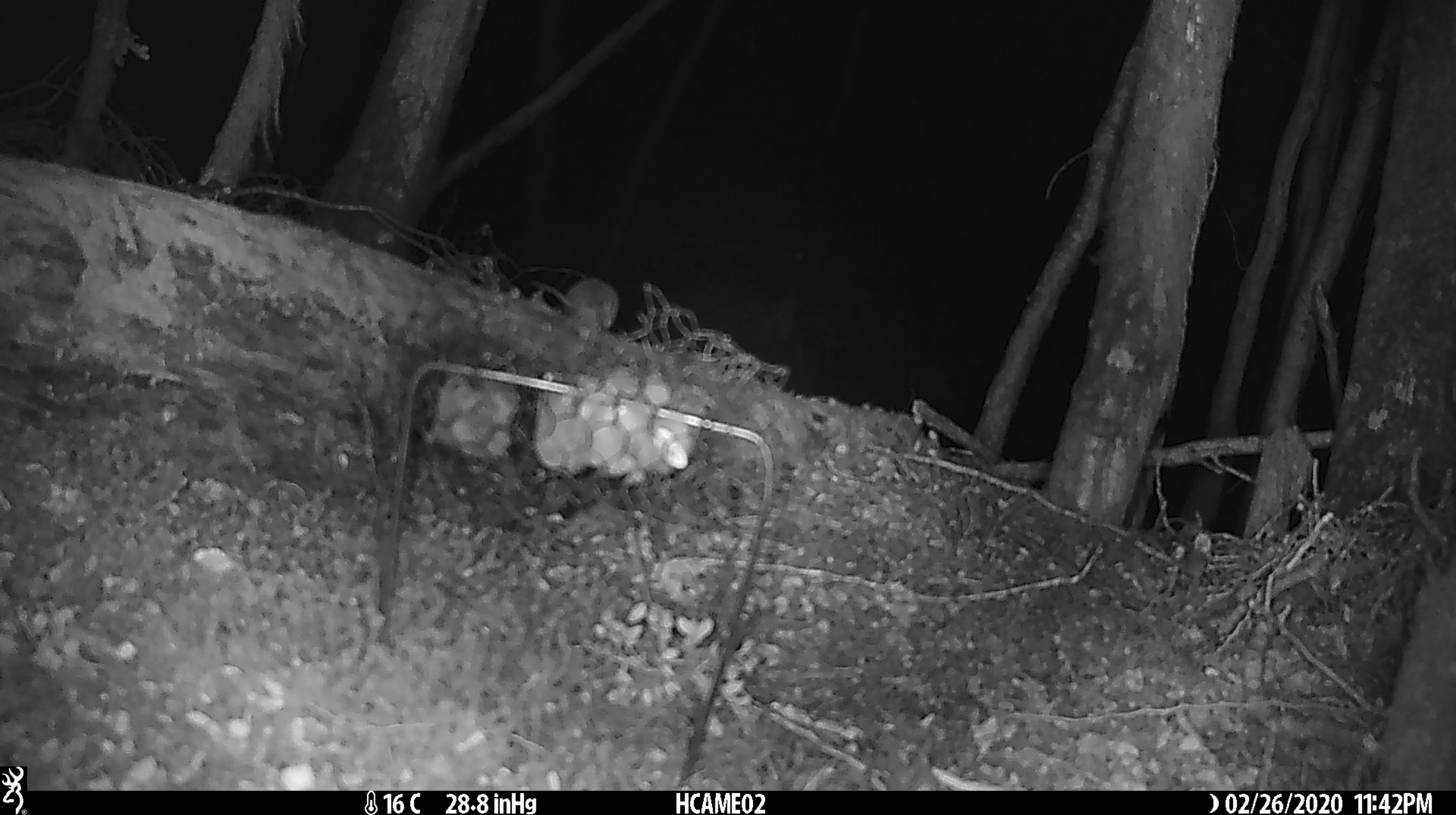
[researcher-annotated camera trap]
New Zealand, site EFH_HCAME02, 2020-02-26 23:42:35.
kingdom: Animalia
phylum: Chordata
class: Mammalia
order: Rodentia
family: Muridae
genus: Mus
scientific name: Mus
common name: mouse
Mouse (Mus).